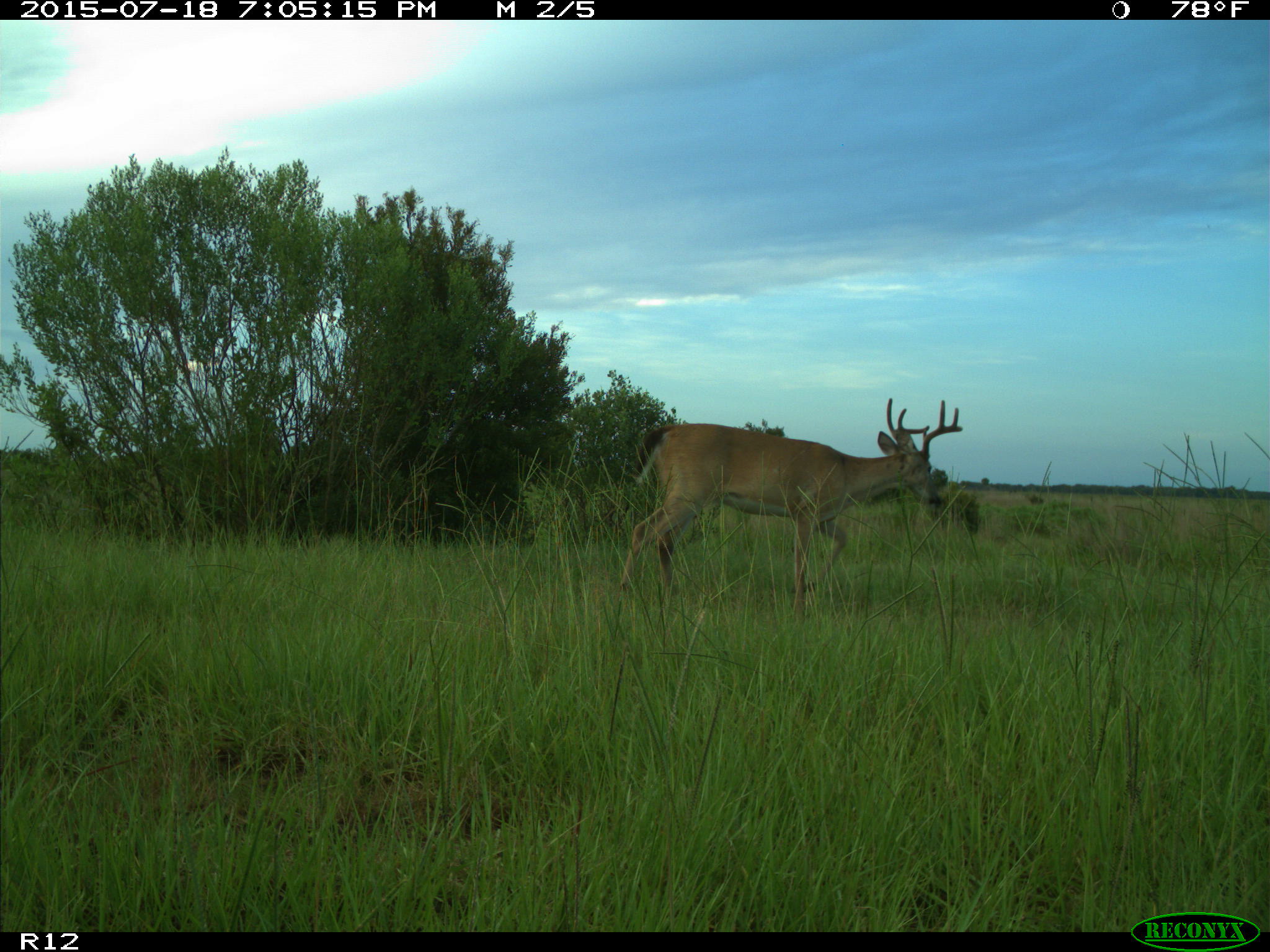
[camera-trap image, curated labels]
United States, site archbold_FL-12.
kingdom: Animalia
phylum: Chordata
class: Mammalia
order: Artiodactyla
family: Cervidae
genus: Odocoileus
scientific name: Odocoileus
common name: deer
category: unidentified deer